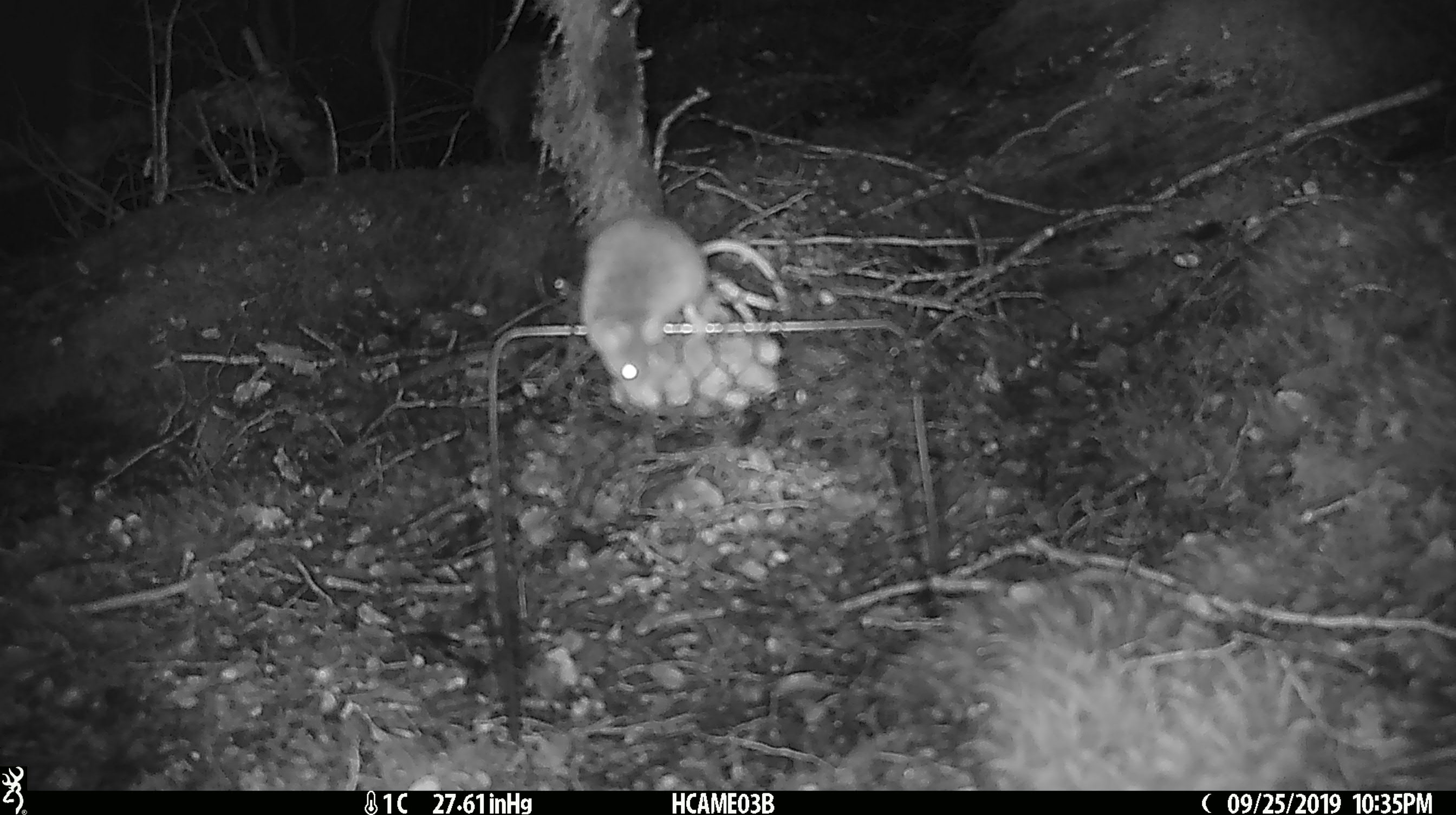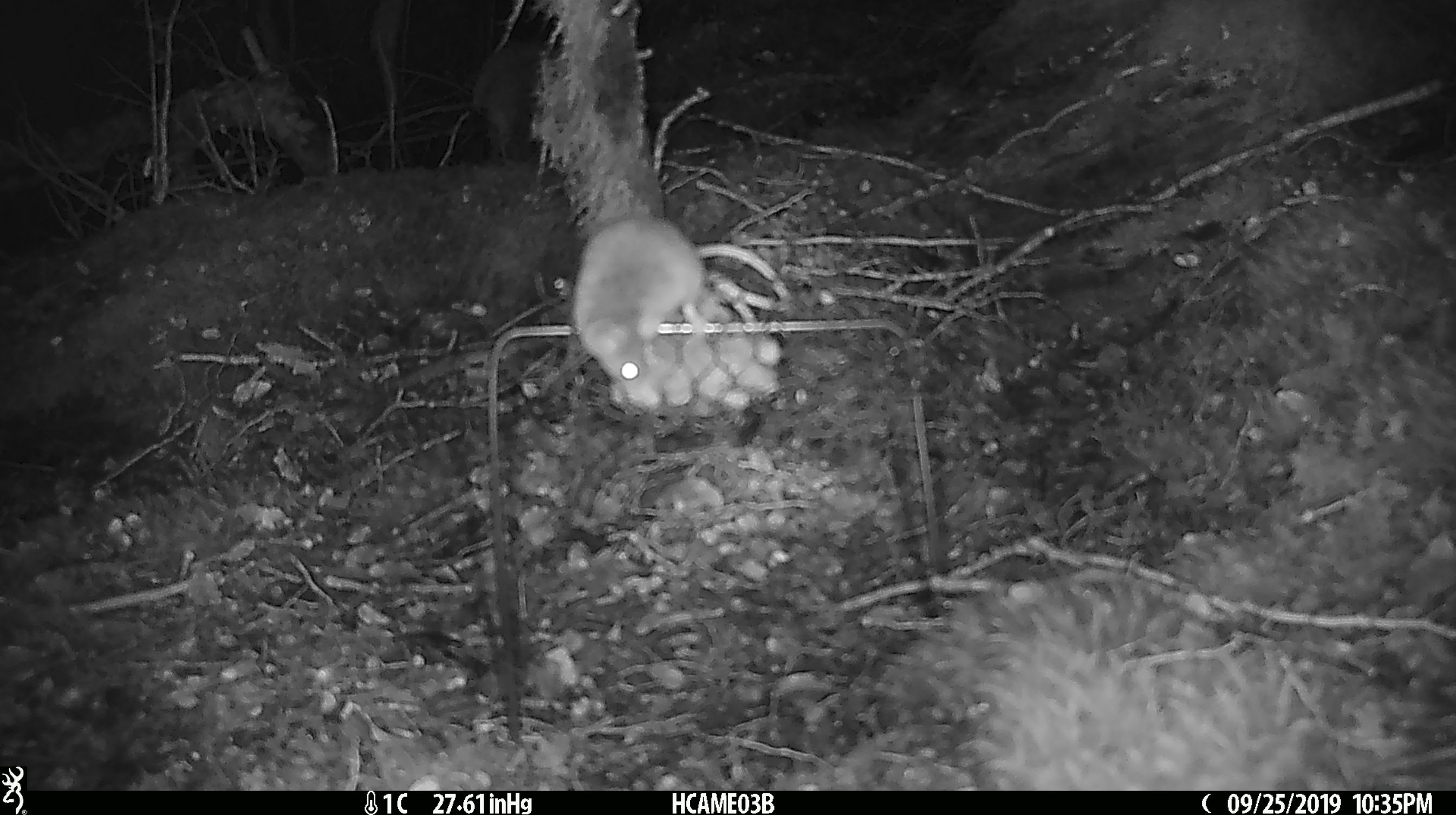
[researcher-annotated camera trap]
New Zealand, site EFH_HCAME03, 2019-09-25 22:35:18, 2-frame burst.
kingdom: Animalia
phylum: Chordata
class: Mammalia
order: Rodentia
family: Muridae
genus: Mus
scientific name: Mus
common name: mouse